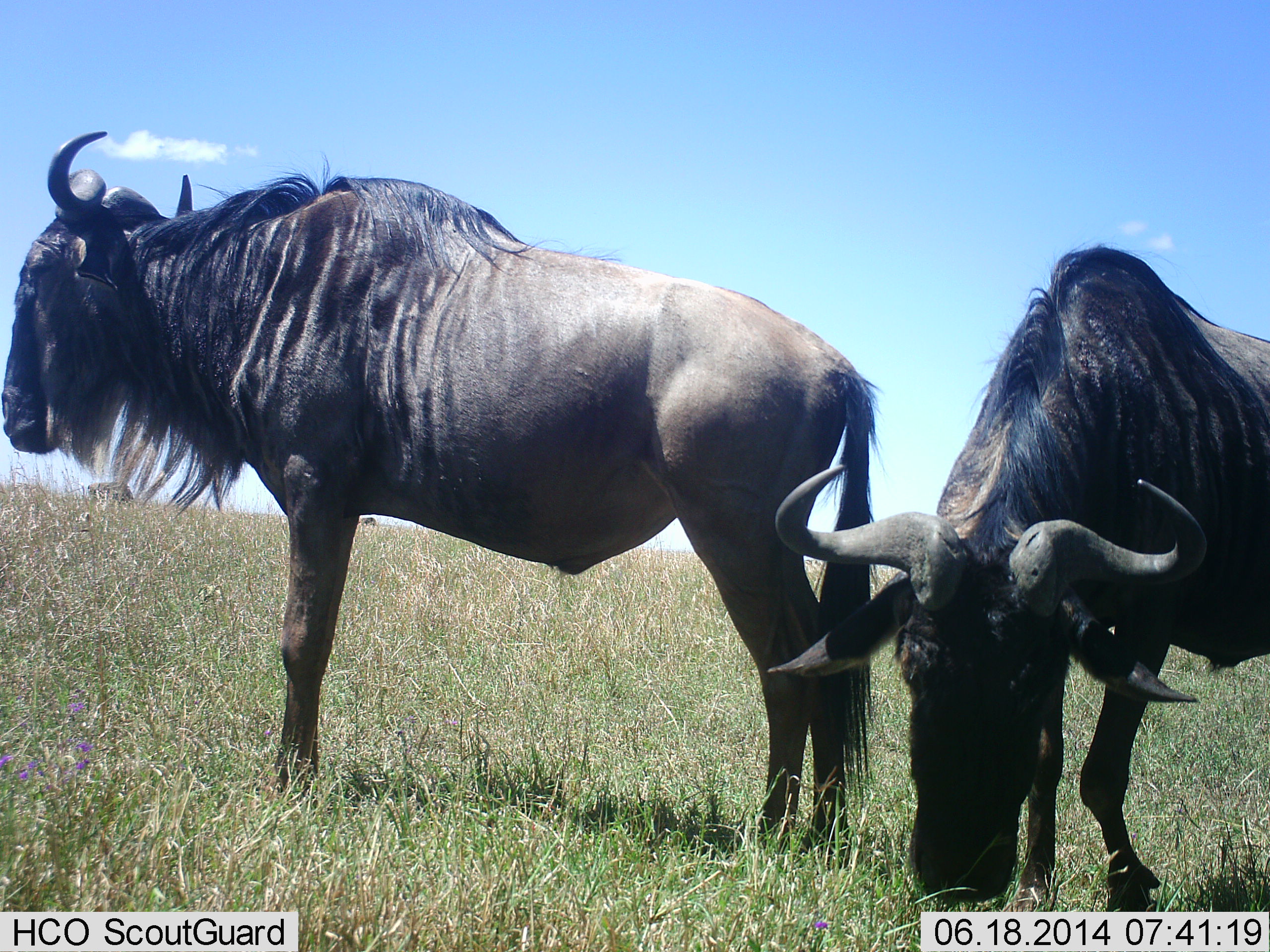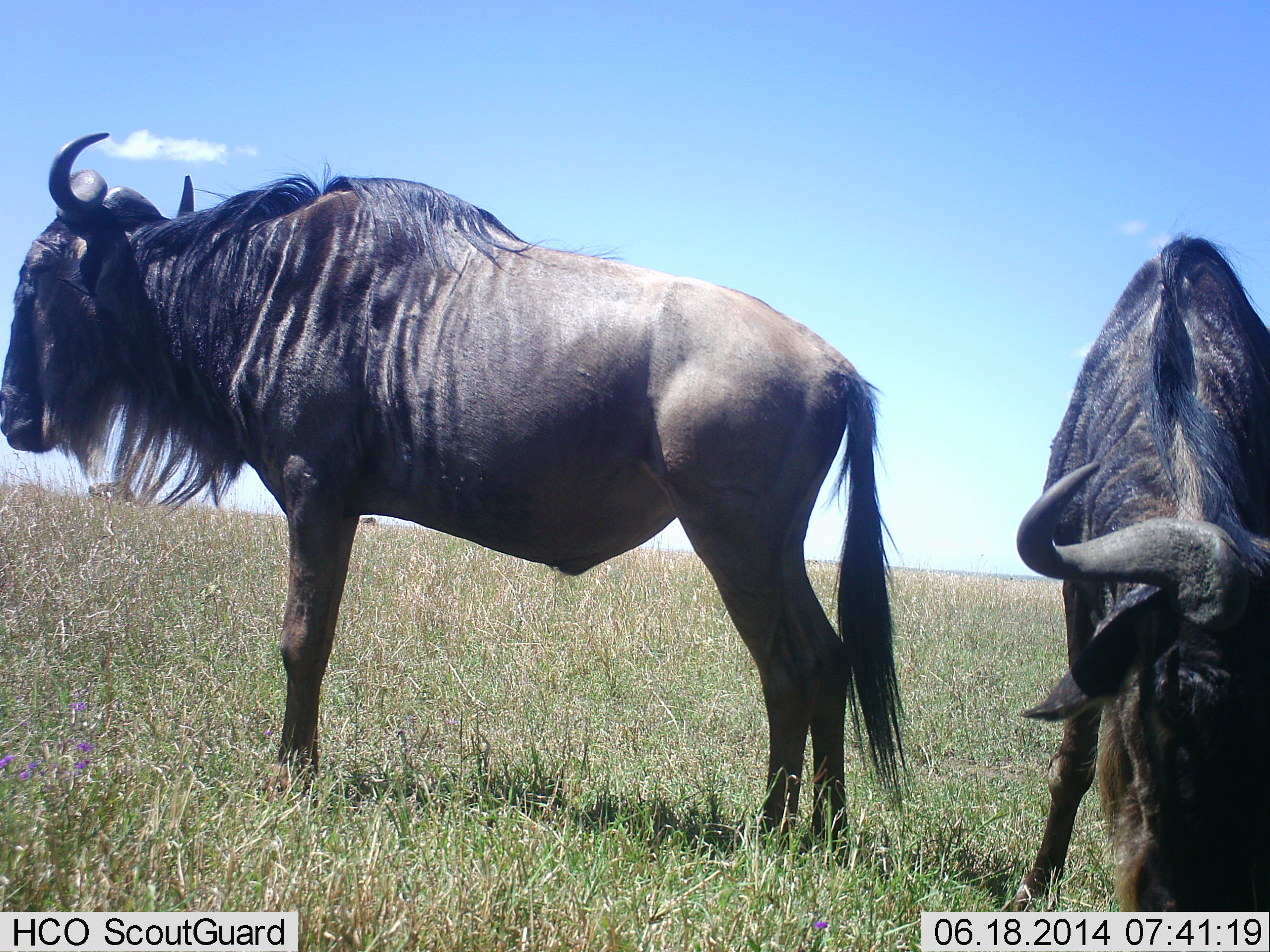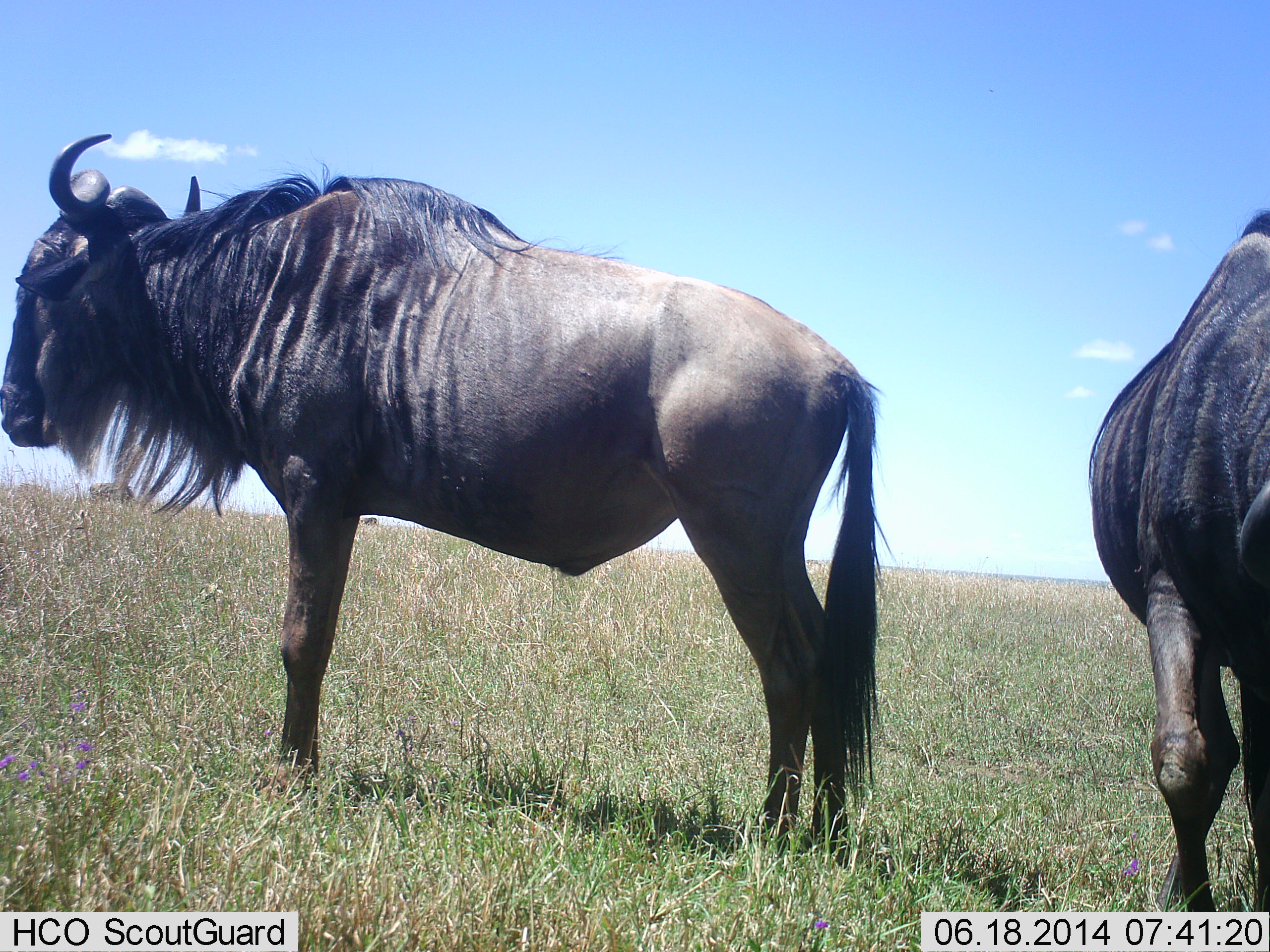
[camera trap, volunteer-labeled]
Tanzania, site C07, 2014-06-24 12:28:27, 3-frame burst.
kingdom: Animalia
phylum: Chordata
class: Mammalia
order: Artiodactyla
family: Bovidae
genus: Connochaetes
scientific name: Connochaetes taurinus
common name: blue wildebeest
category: wildebeest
Wildebeest (blue wildebeest) (Connochaetes taurinus), count 2. Behavior (volunteer vote fractions): standing 80%, resting 20%, moving 10%, interacting 0%. Young present (vote fraction): 0%. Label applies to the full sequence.